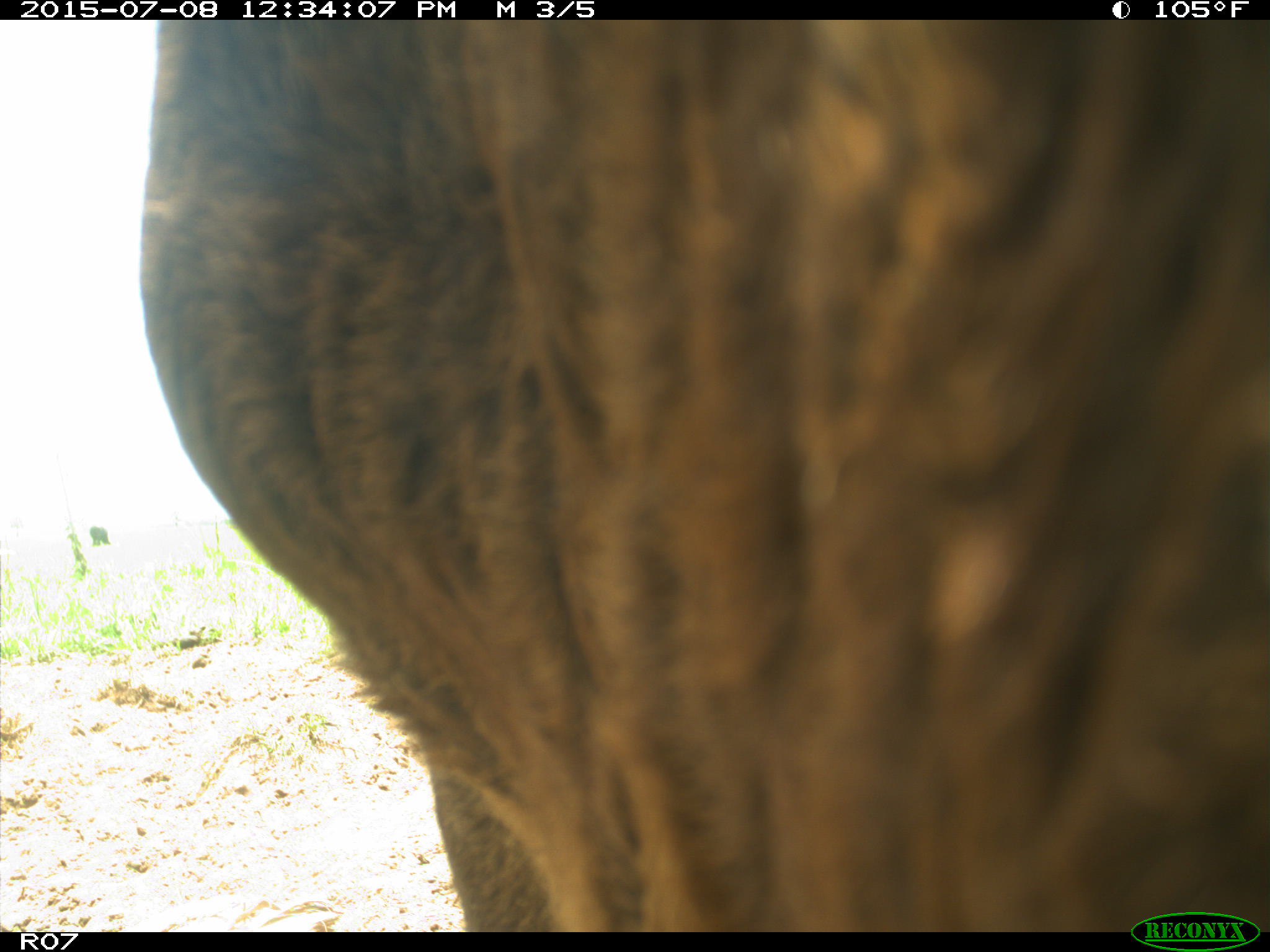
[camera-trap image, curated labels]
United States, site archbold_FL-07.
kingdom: Animalia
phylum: Chordata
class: Mammalia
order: Artiodactyla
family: Bovidae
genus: Bos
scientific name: Bos taurus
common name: domestic cow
Bos taurus (domestic cow).